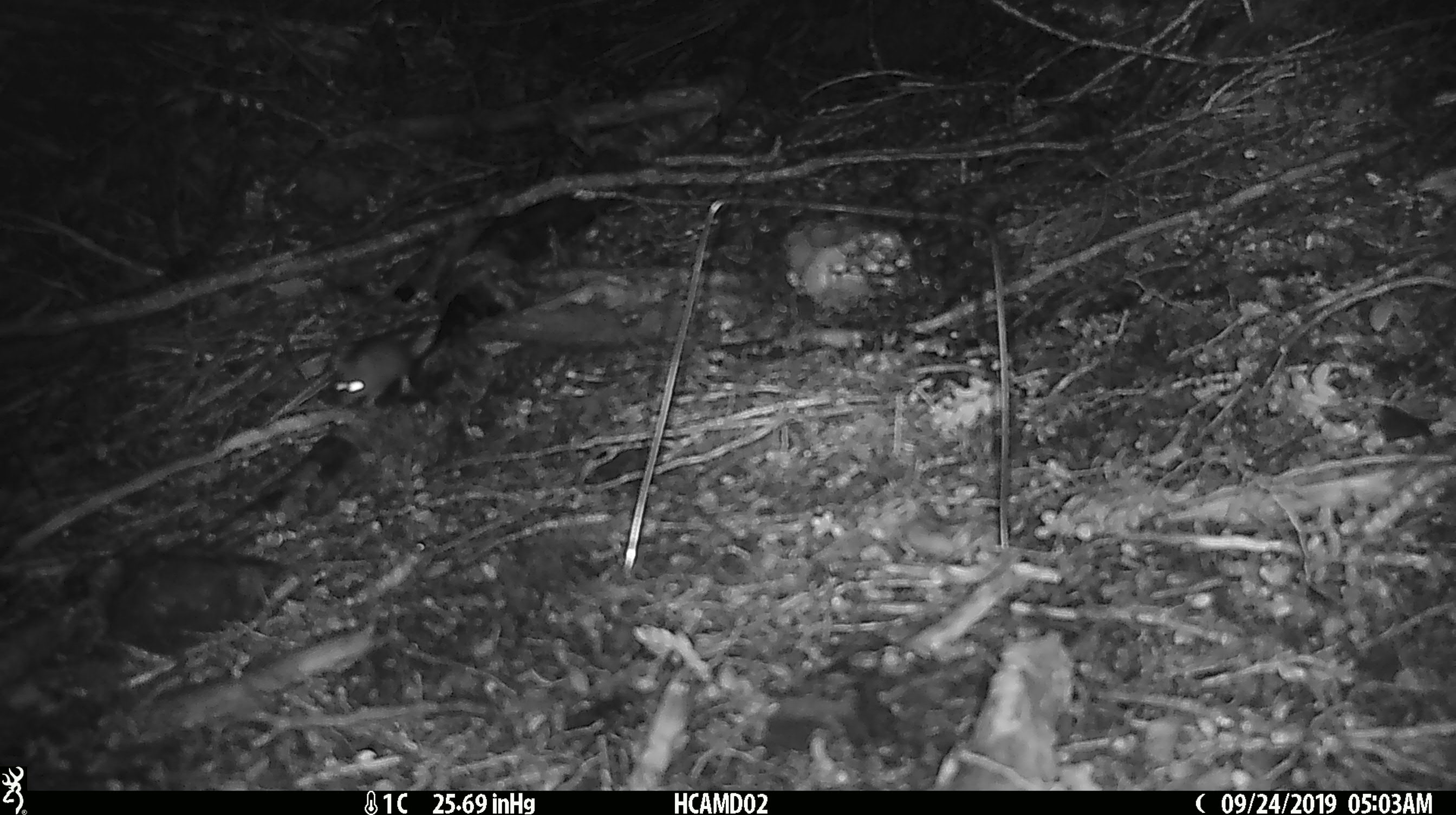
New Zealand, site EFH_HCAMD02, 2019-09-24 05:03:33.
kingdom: Animalia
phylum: Chordata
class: Mammalia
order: Rodentia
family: Muridae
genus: Mus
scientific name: Mus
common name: mouse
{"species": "mouse (Mus)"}